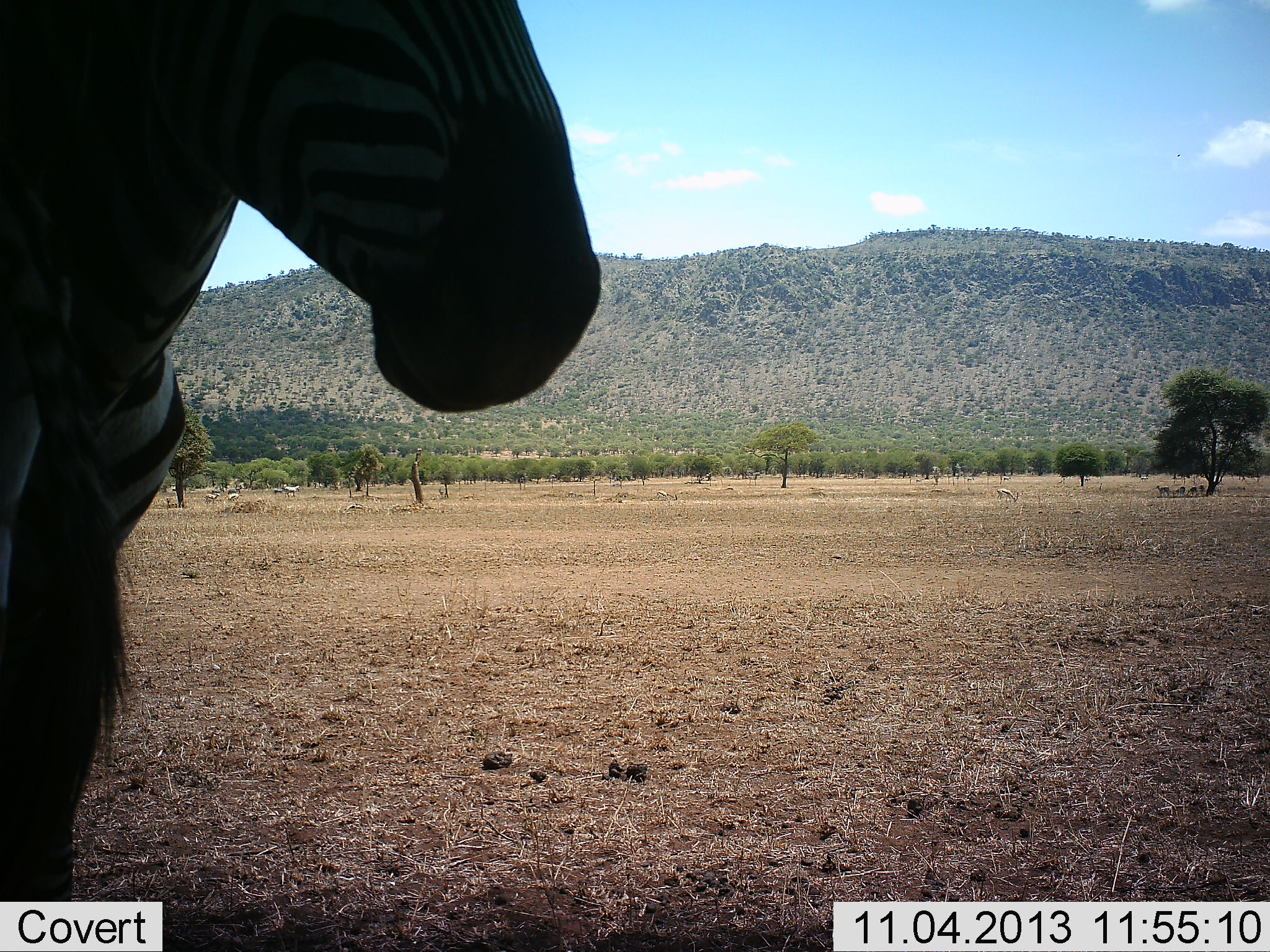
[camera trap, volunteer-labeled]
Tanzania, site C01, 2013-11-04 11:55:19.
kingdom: Animalia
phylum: Chordata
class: Mammalia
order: Perissodactyla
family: Equidae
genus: Equus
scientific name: Equus quagga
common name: plains zebra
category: zebra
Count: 1.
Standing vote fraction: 95%.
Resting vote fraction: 0%.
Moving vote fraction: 7%.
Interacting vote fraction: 3%.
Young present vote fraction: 3%.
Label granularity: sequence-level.